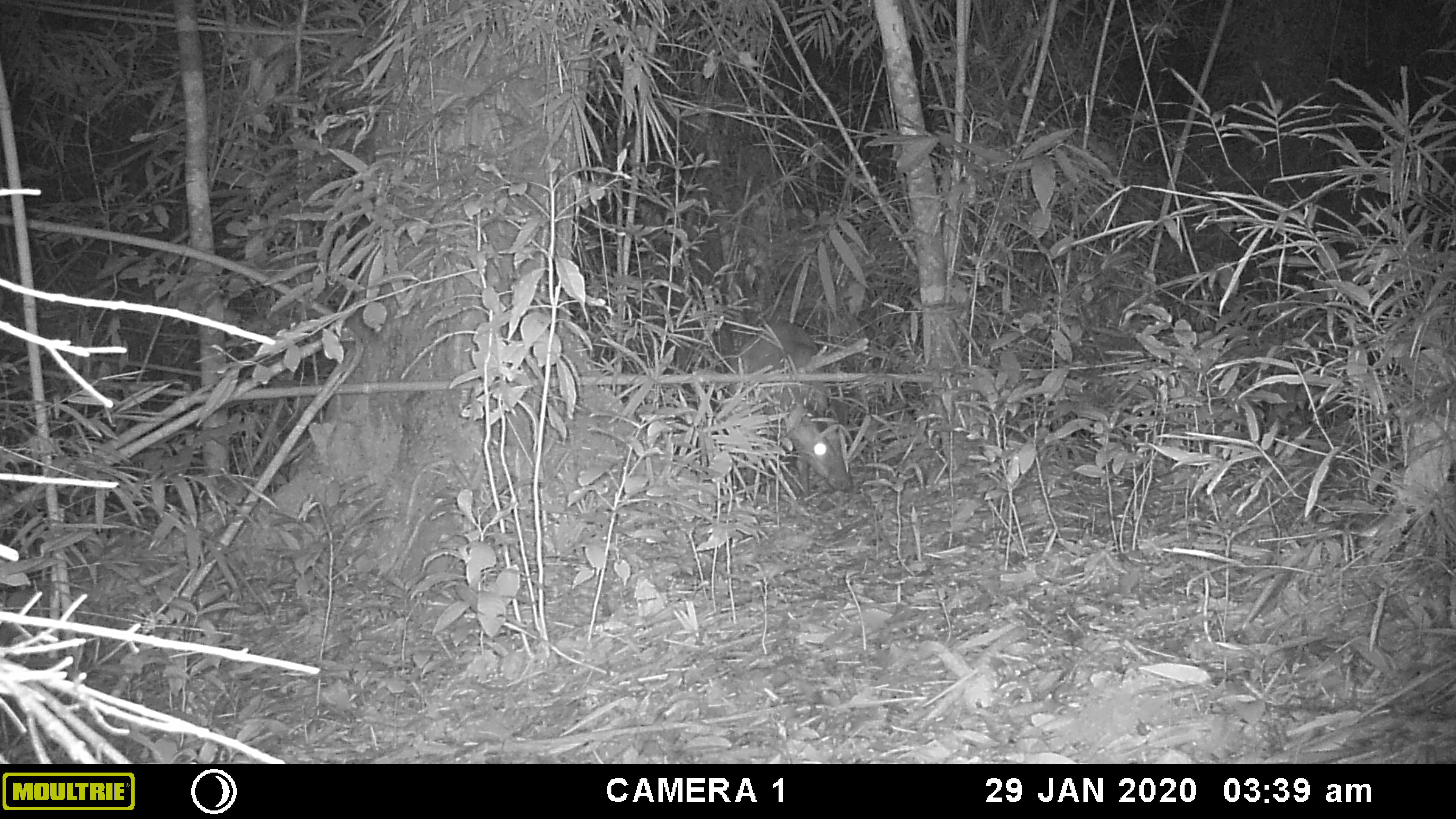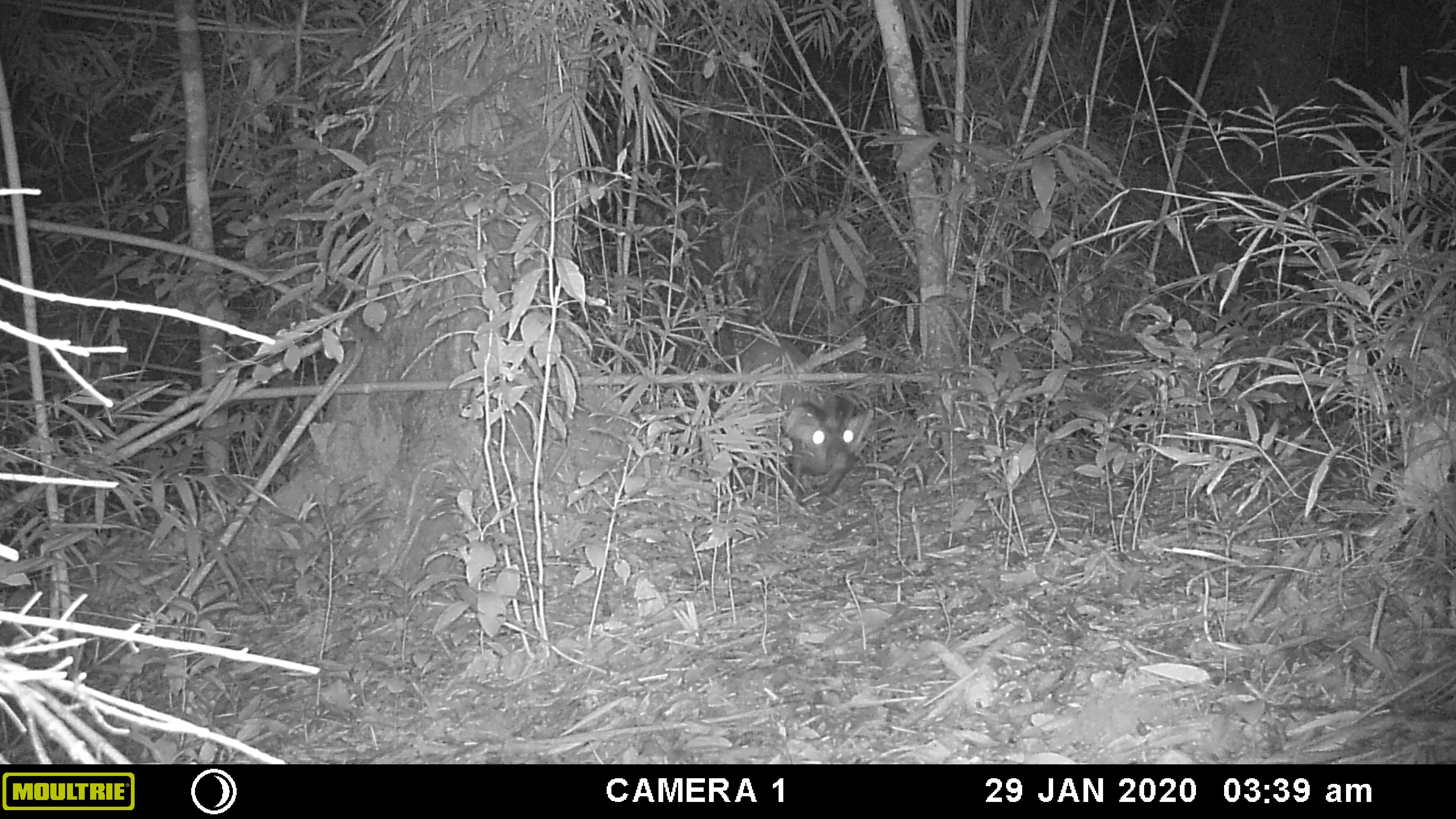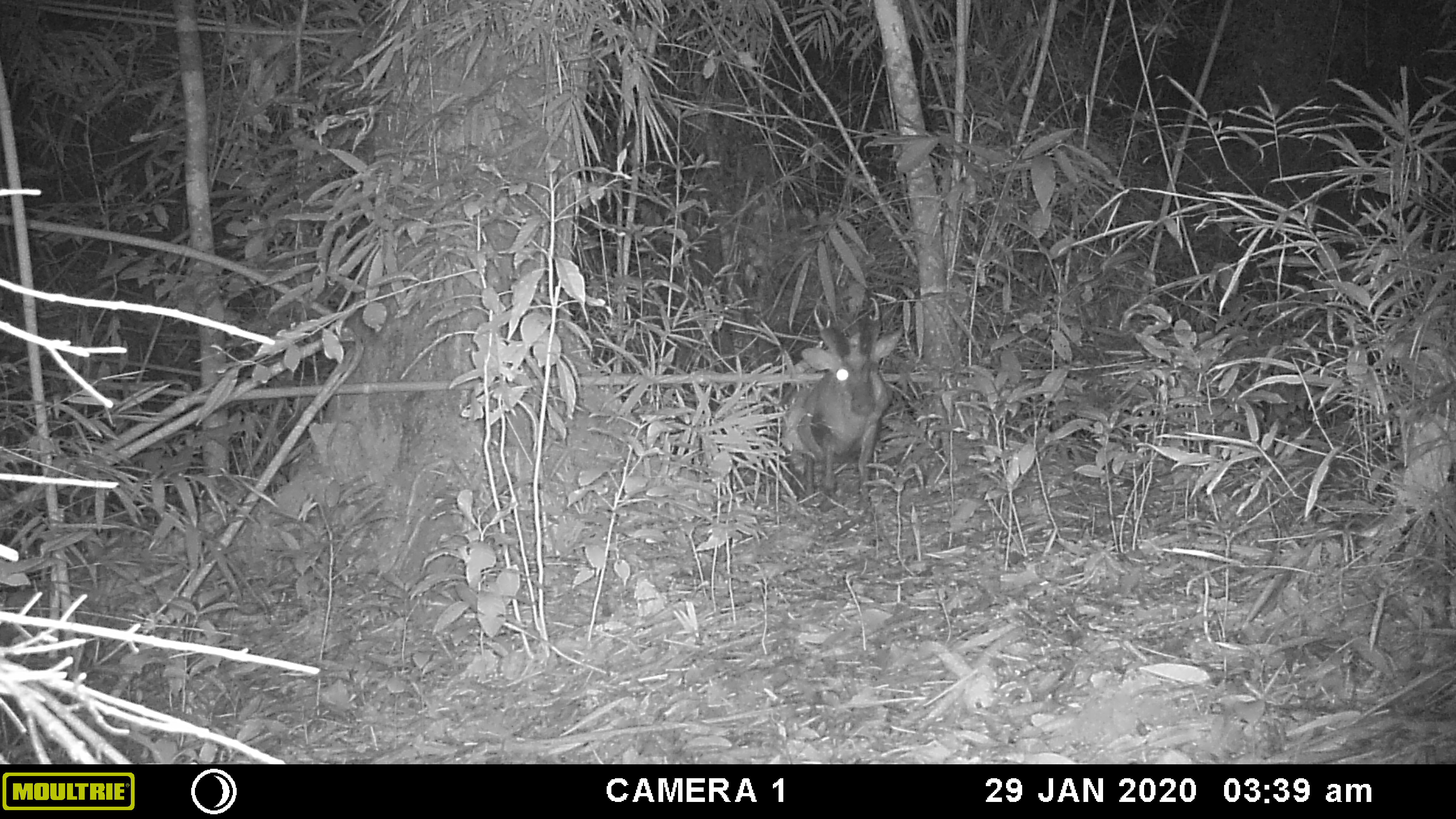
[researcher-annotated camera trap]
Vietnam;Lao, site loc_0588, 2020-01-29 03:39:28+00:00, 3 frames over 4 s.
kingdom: Animalia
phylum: Chordata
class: Mammalia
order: Artiodactyla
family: Cervidae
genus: Muntiacus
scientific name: Muntiacus muntjak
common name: red muntjac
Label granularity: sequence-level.